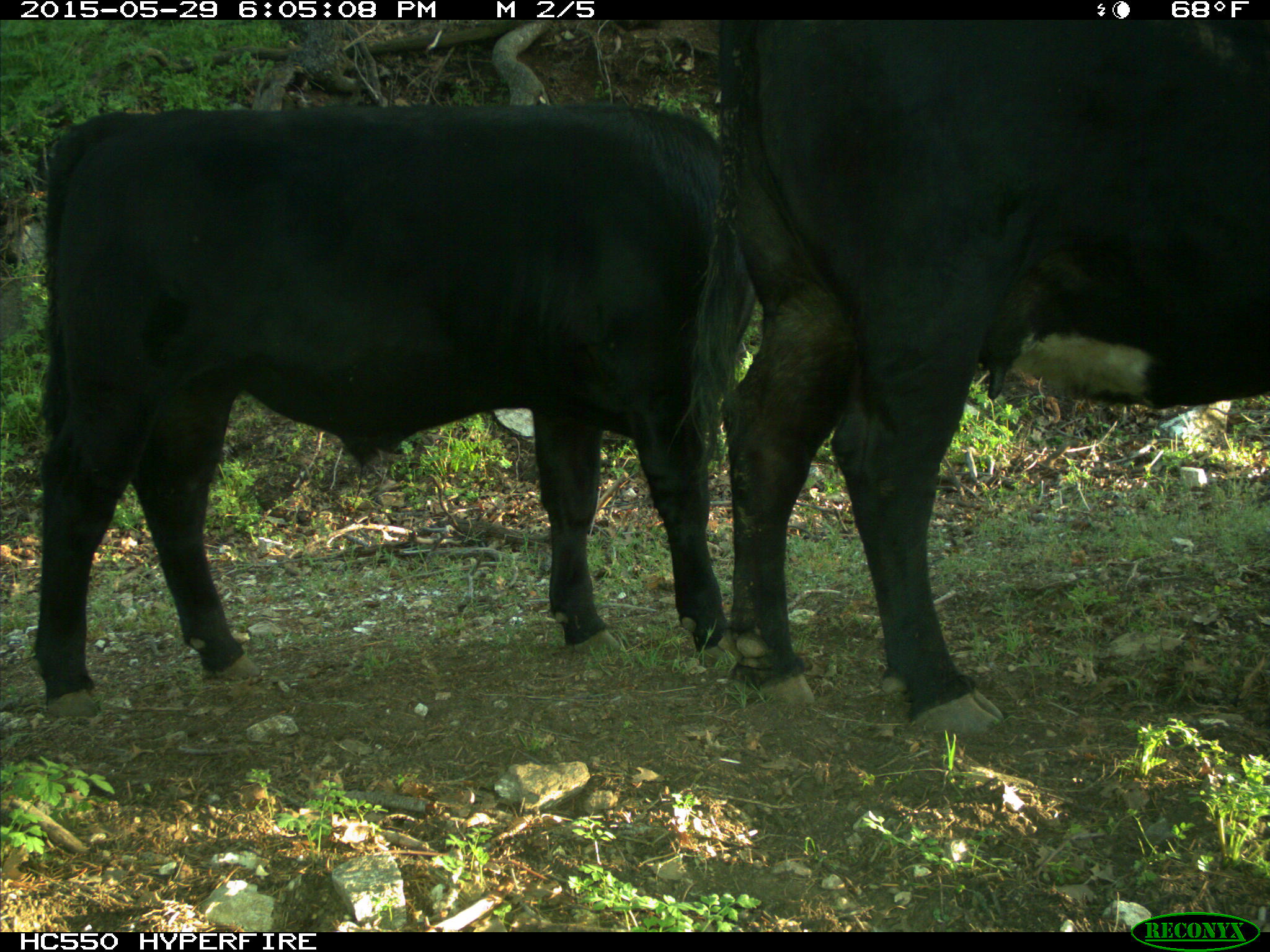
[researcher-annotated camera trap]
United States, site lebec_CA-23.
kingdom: Animalia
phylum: Chordata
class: Mammalia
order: Artiodactyla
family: Bovidae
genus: Bos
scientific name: Bos taurus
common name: domestic cow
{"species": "Bos taurus (domestic cow)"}